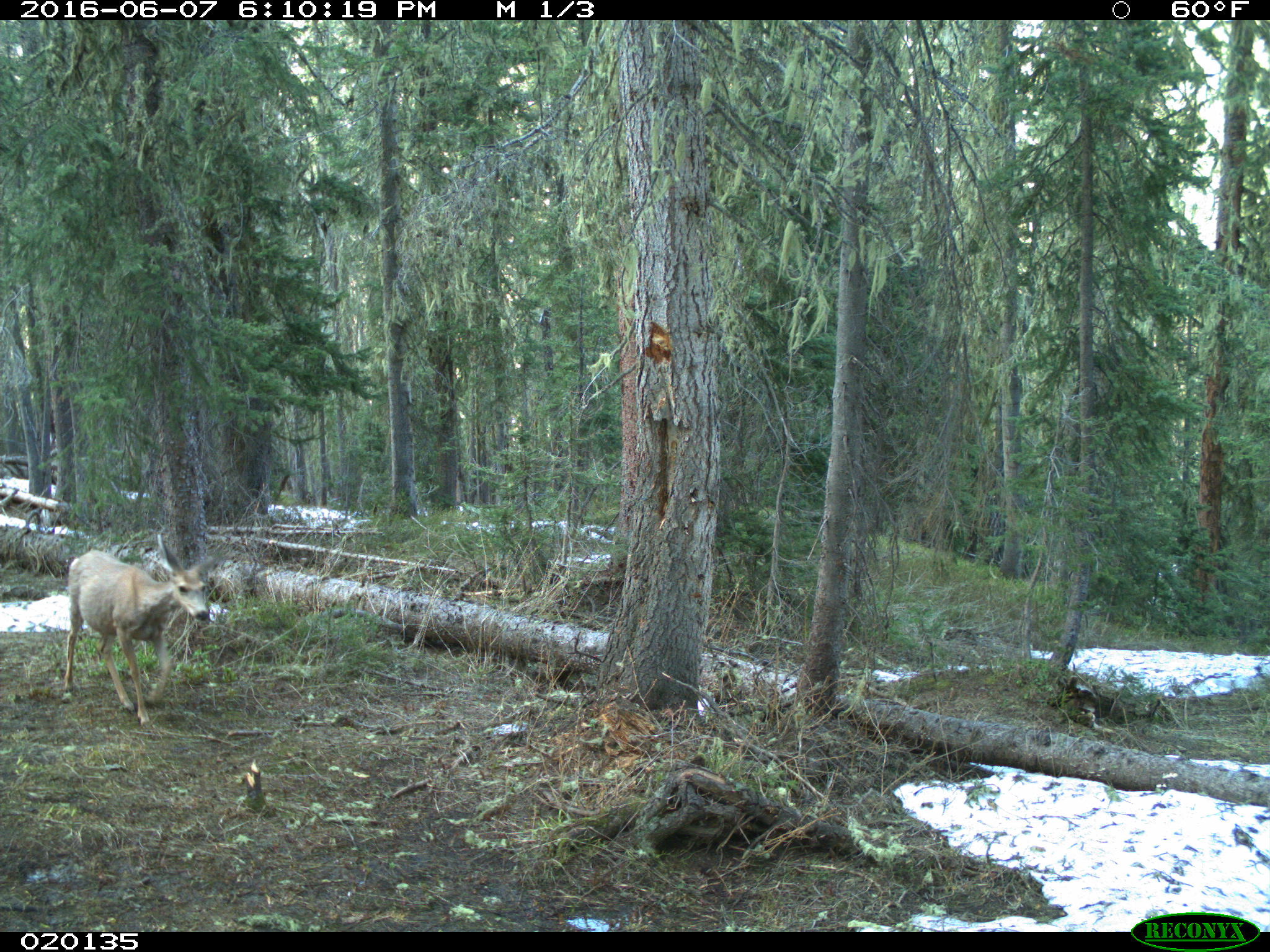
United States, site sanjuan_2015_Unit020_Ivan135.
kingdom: Animalia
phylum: Chordata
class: Mammalia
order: Artiodactyla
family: Cervidae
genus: Odocoileus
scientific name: Odocoileus hemionus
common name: mule deer